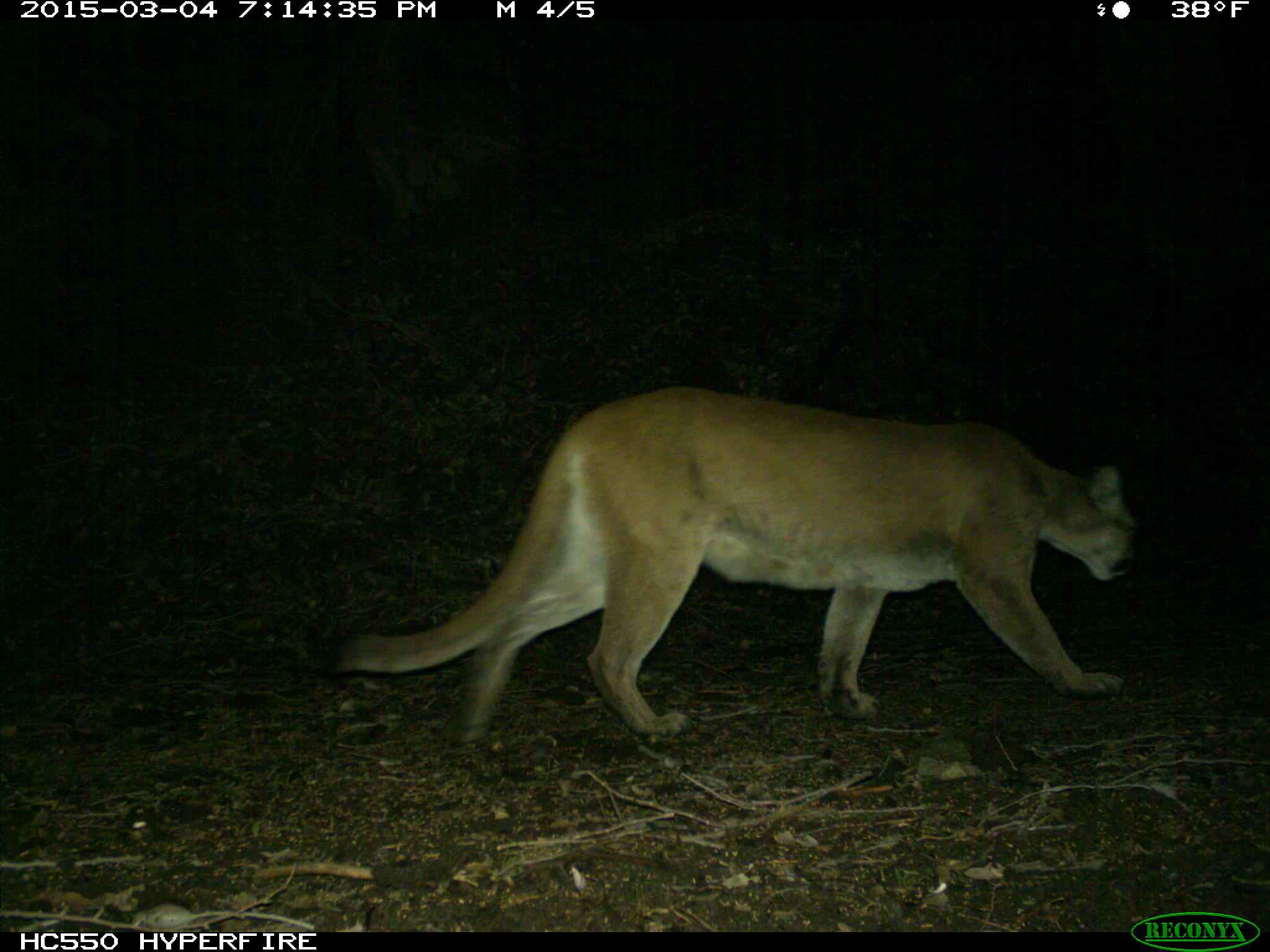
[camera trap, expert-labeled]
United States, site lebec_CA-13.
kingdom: Animalia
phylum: Chordata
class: Mammalia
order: Carnivora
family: Felidae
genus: Puma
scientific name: Puma concolor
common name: mountain lion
Puma concolor (mountain lion).